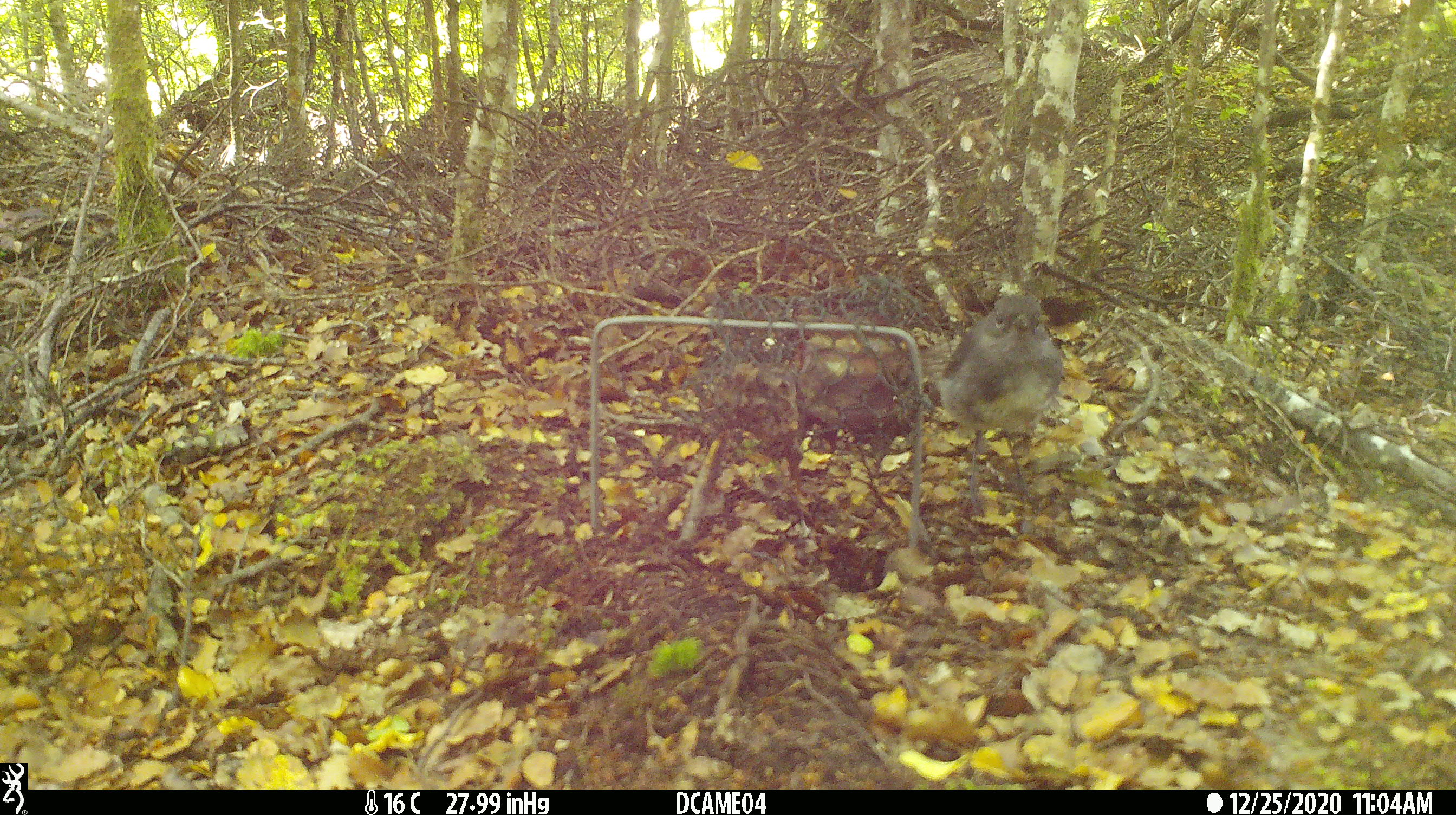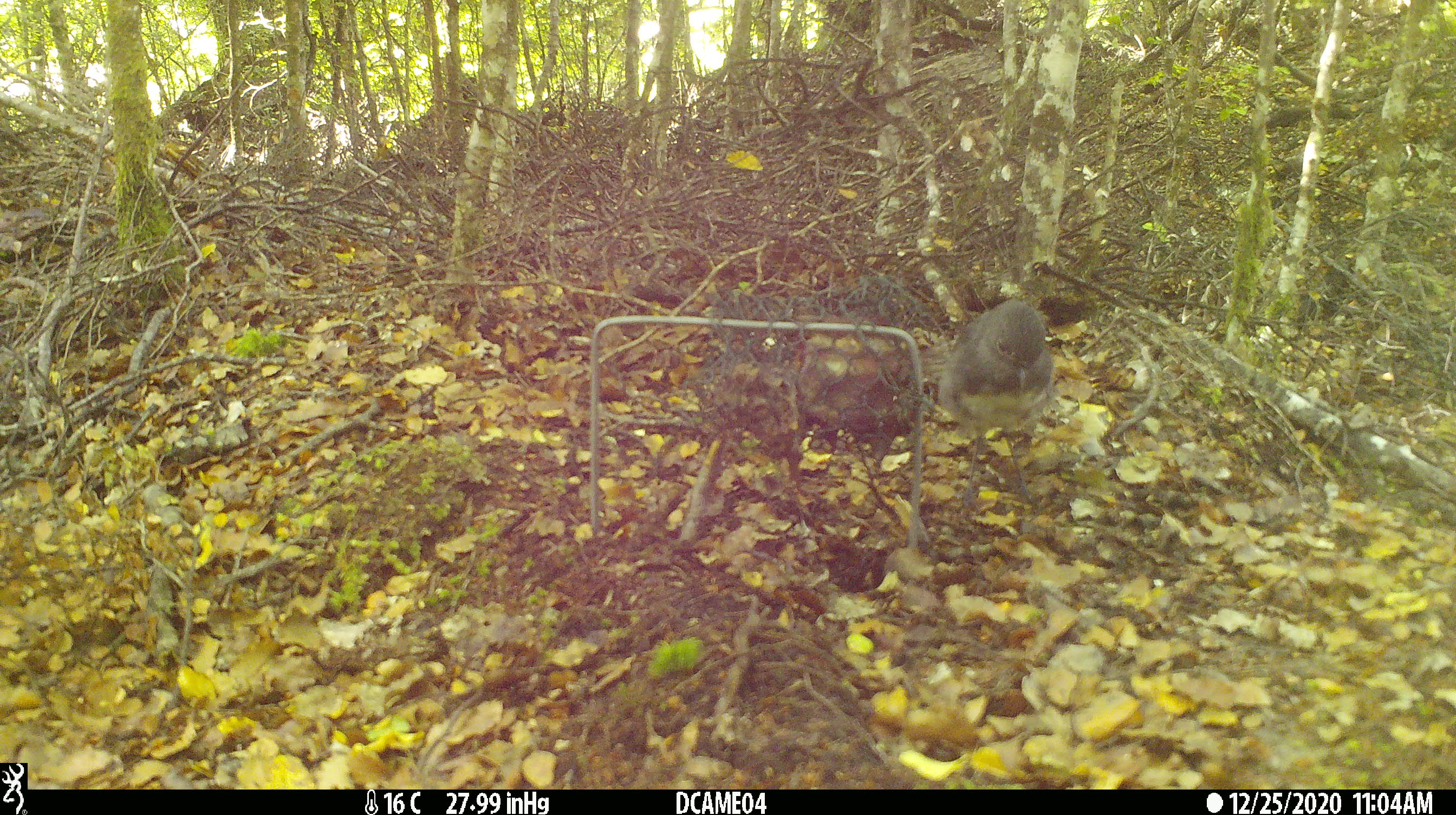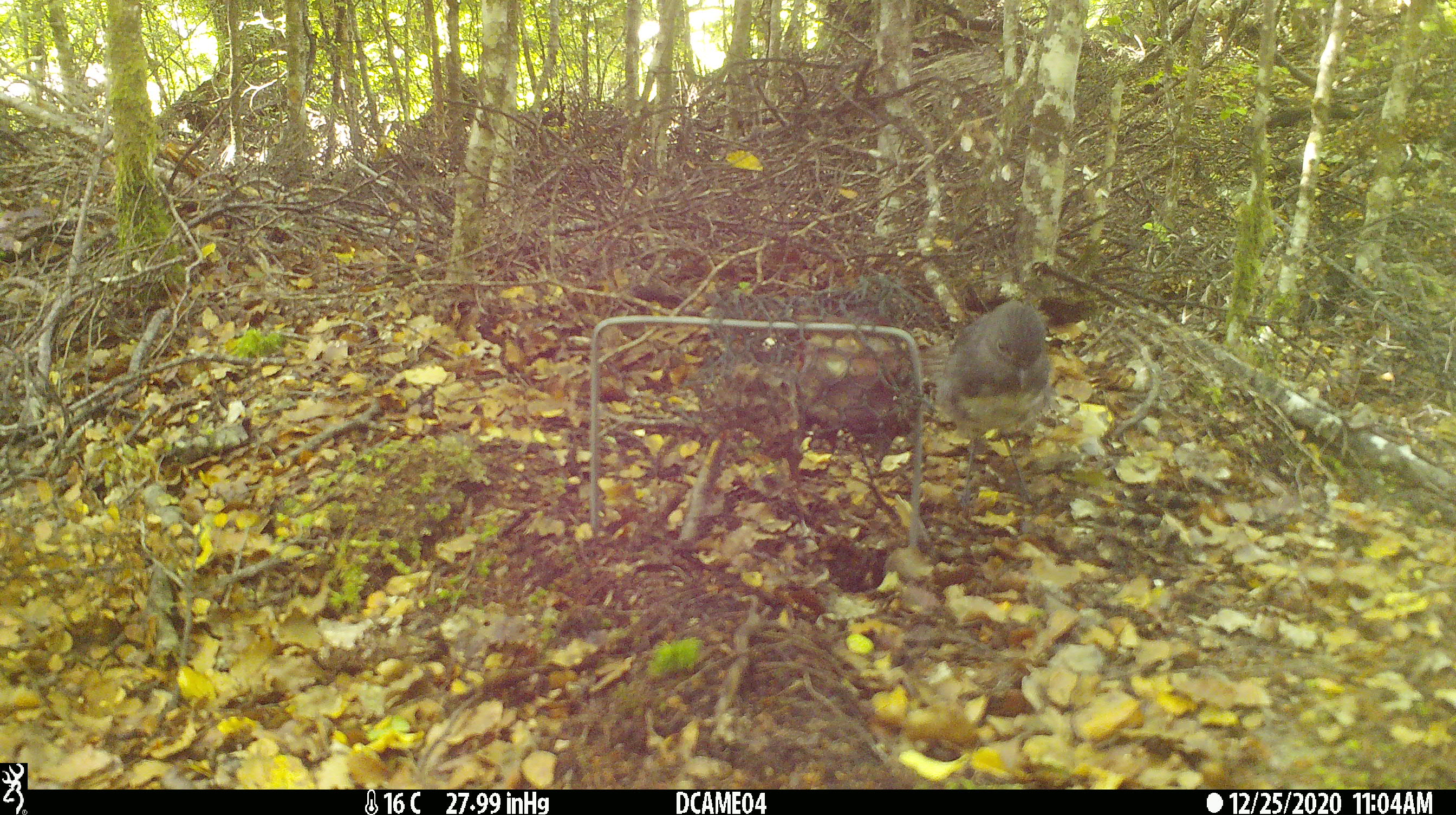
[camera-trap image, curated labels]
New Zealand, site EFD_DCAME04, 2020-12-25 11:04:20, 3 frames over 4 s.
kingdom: Animalia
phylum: Chordata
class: Aves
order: Passeriformes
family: Petroicidae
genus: Petroica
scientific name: Petroica australis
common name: new zealand robin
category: robin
Robin (new zealand robin) (Petroica australis).